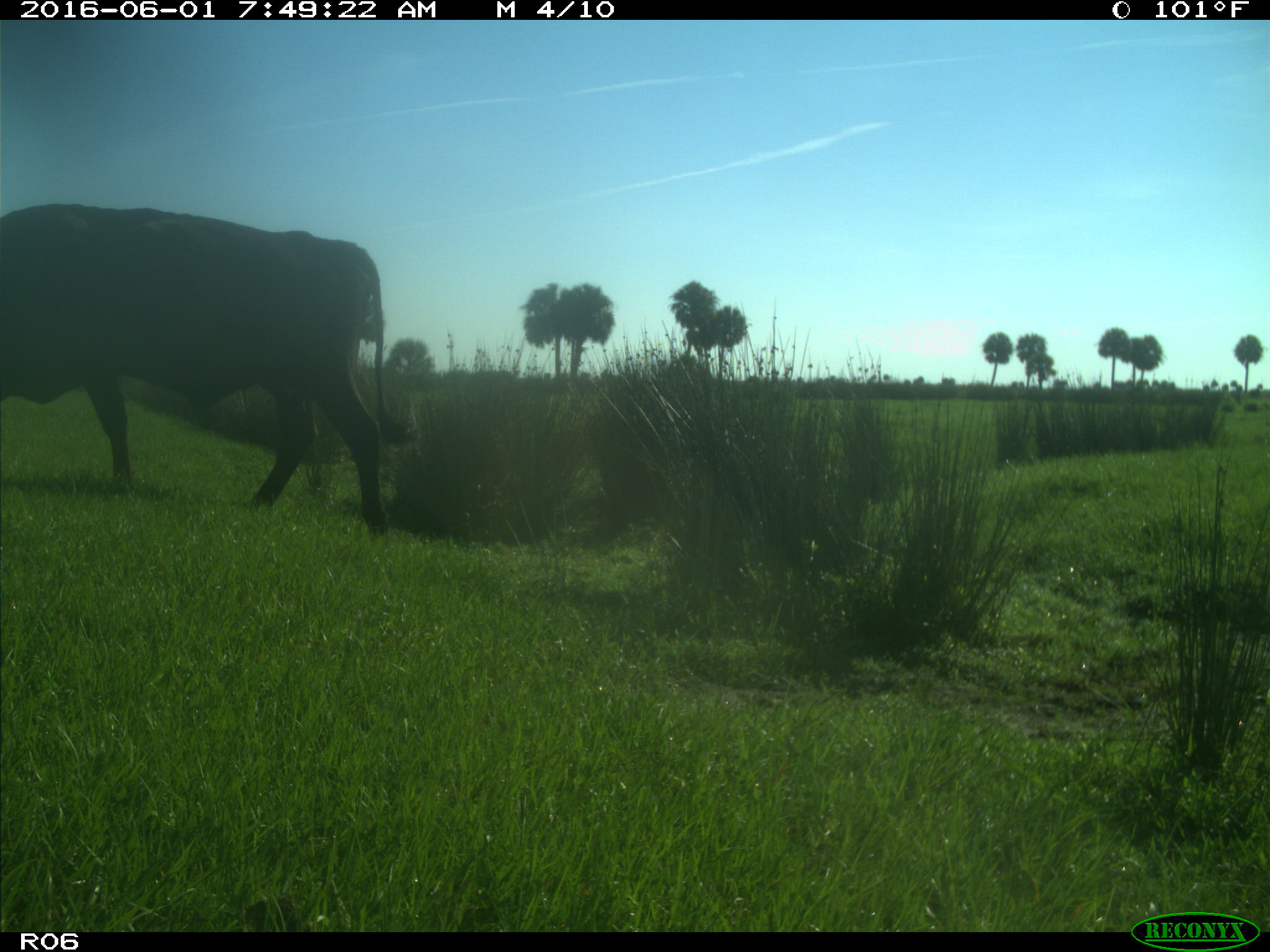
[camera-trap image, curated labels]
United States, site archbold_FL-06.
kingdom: Animalia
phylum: Chordata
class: Mammalia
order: Artiodactyla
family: Bovidae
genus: Bos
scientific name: Bos taurus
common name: domestic cow